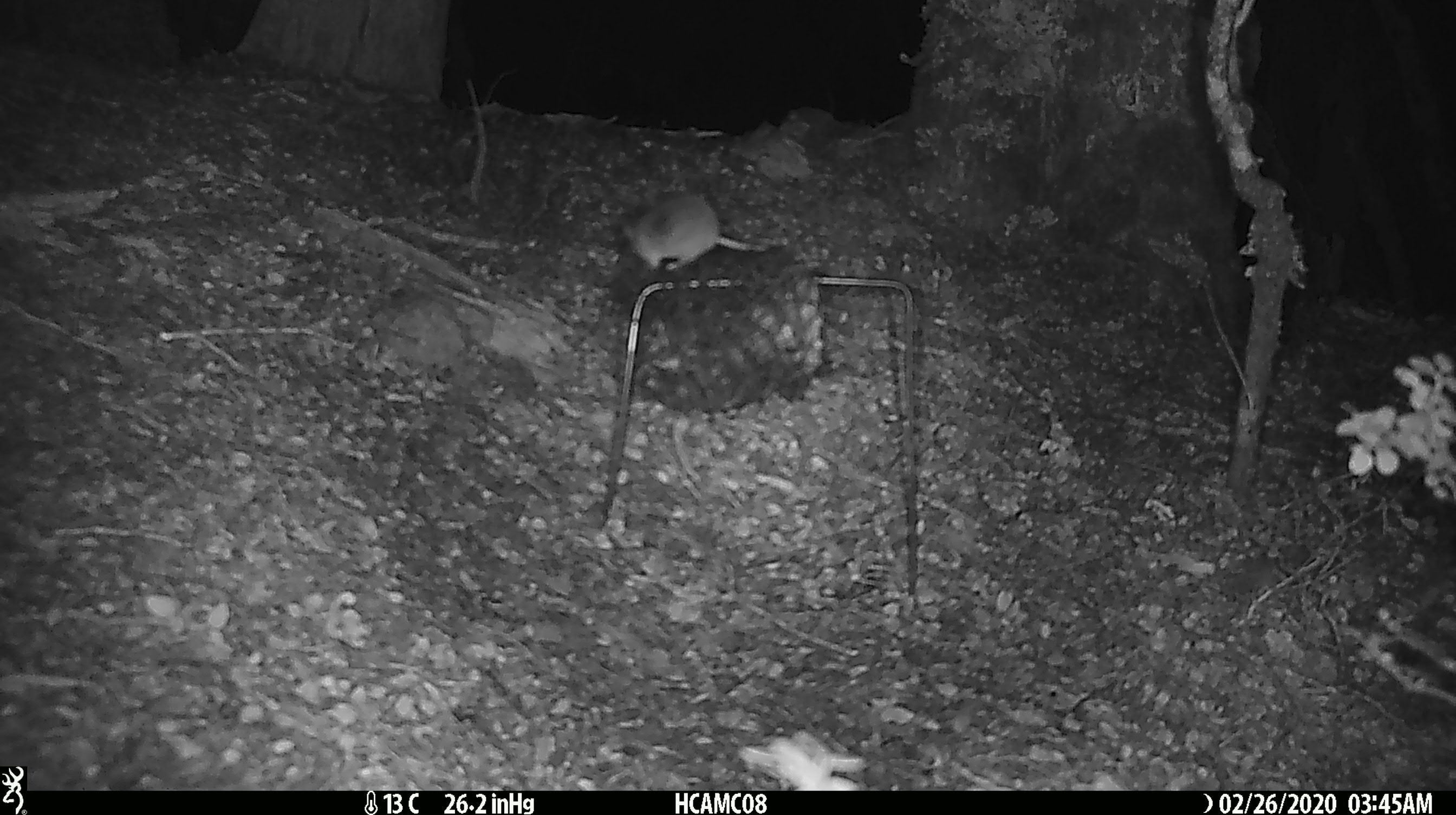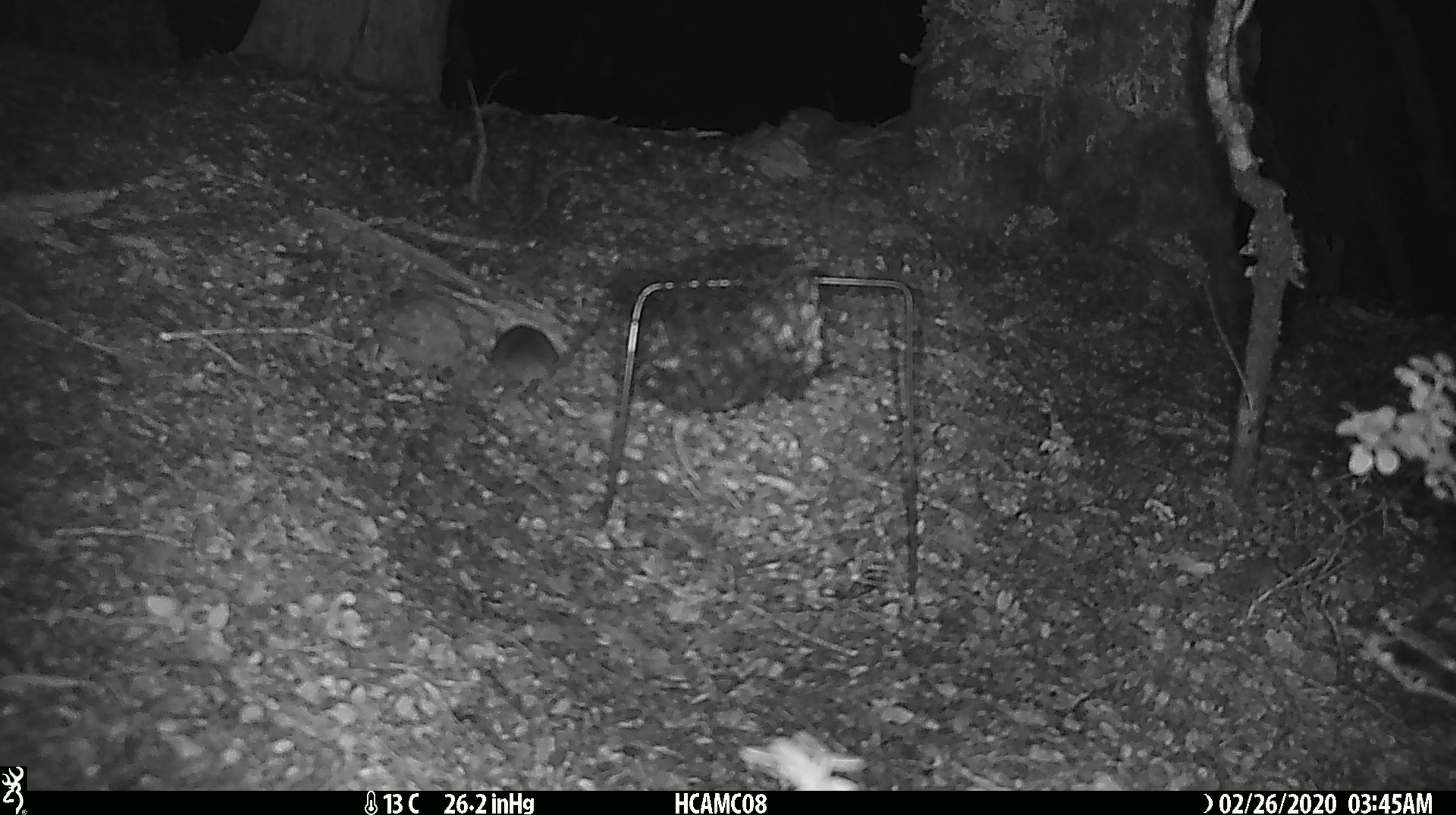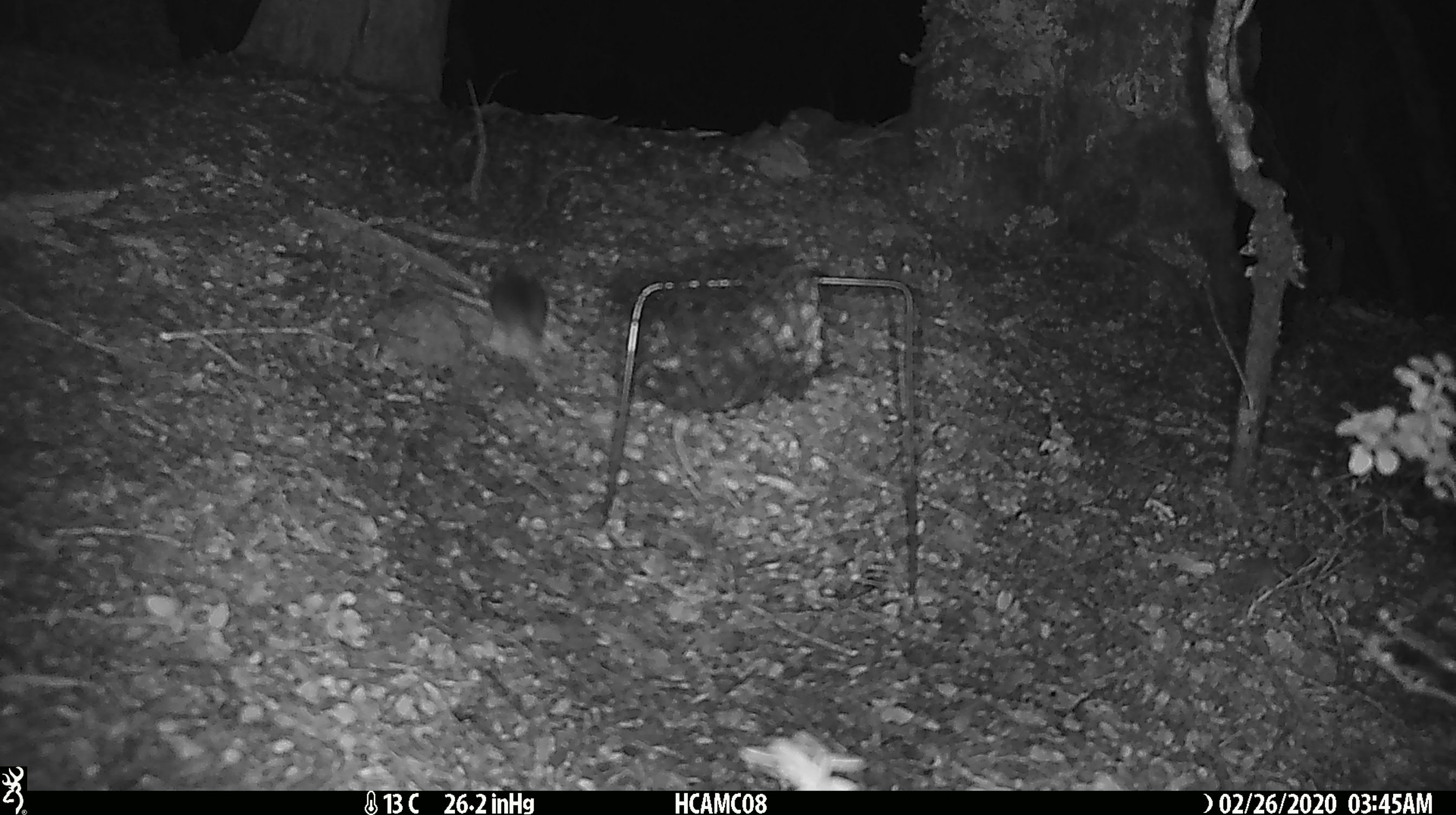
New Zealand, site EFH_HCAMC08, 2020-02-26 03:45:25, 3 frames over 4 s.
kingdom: Animalia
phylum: Chordata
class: Mammalia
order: Rodentia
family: Muridae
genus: Mus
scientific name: Mus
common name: mouse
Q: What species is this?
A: Mouse (Mus).